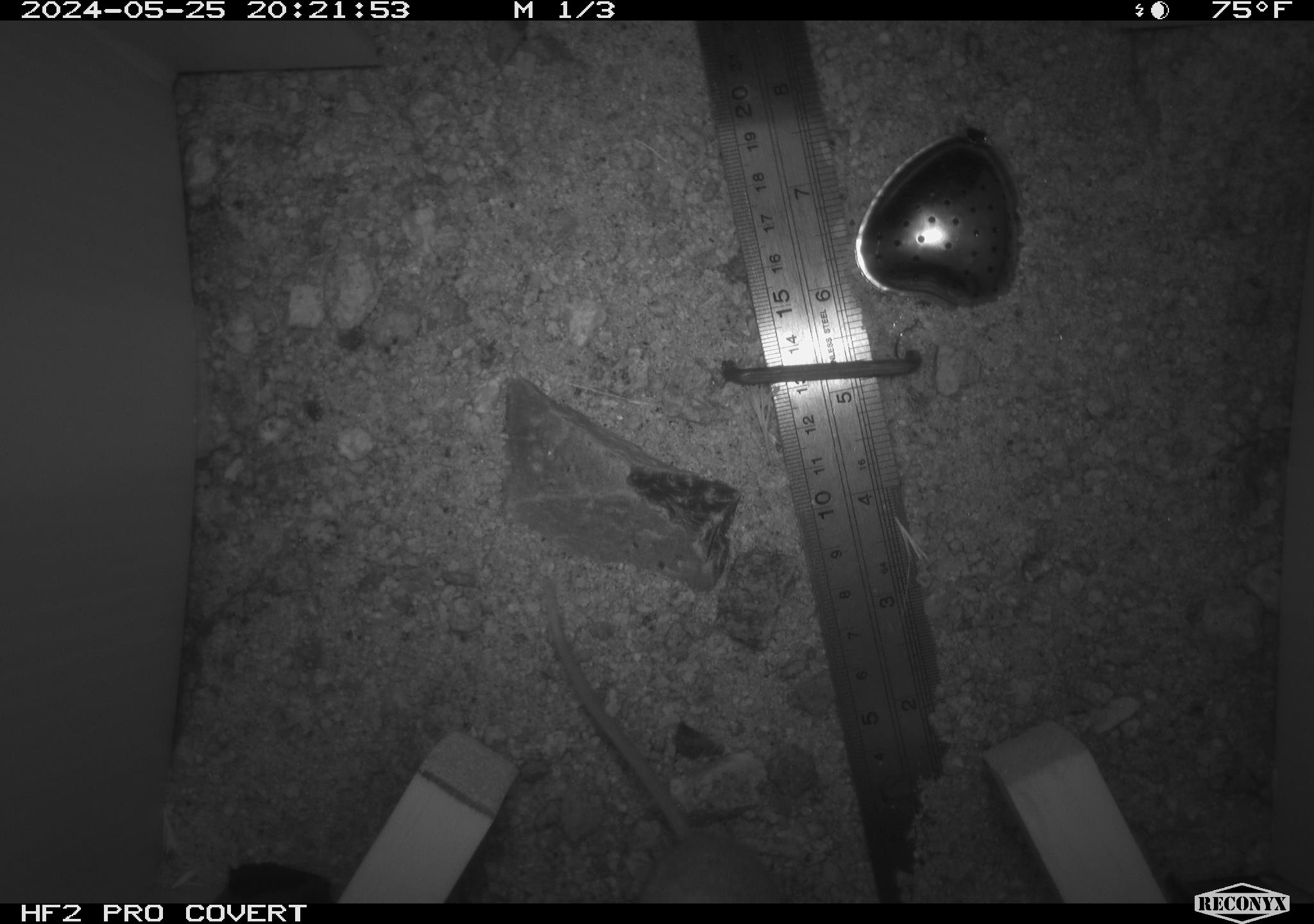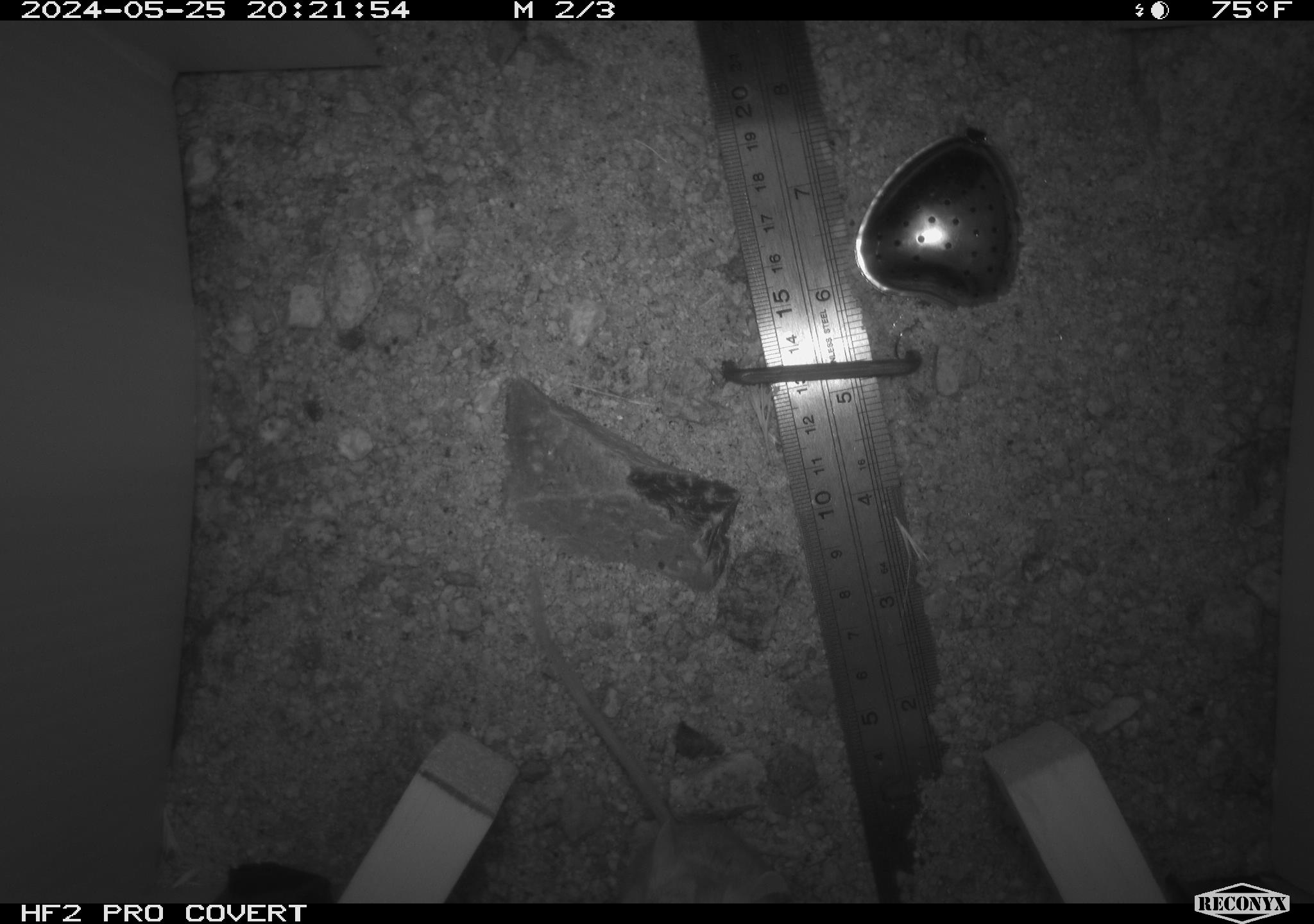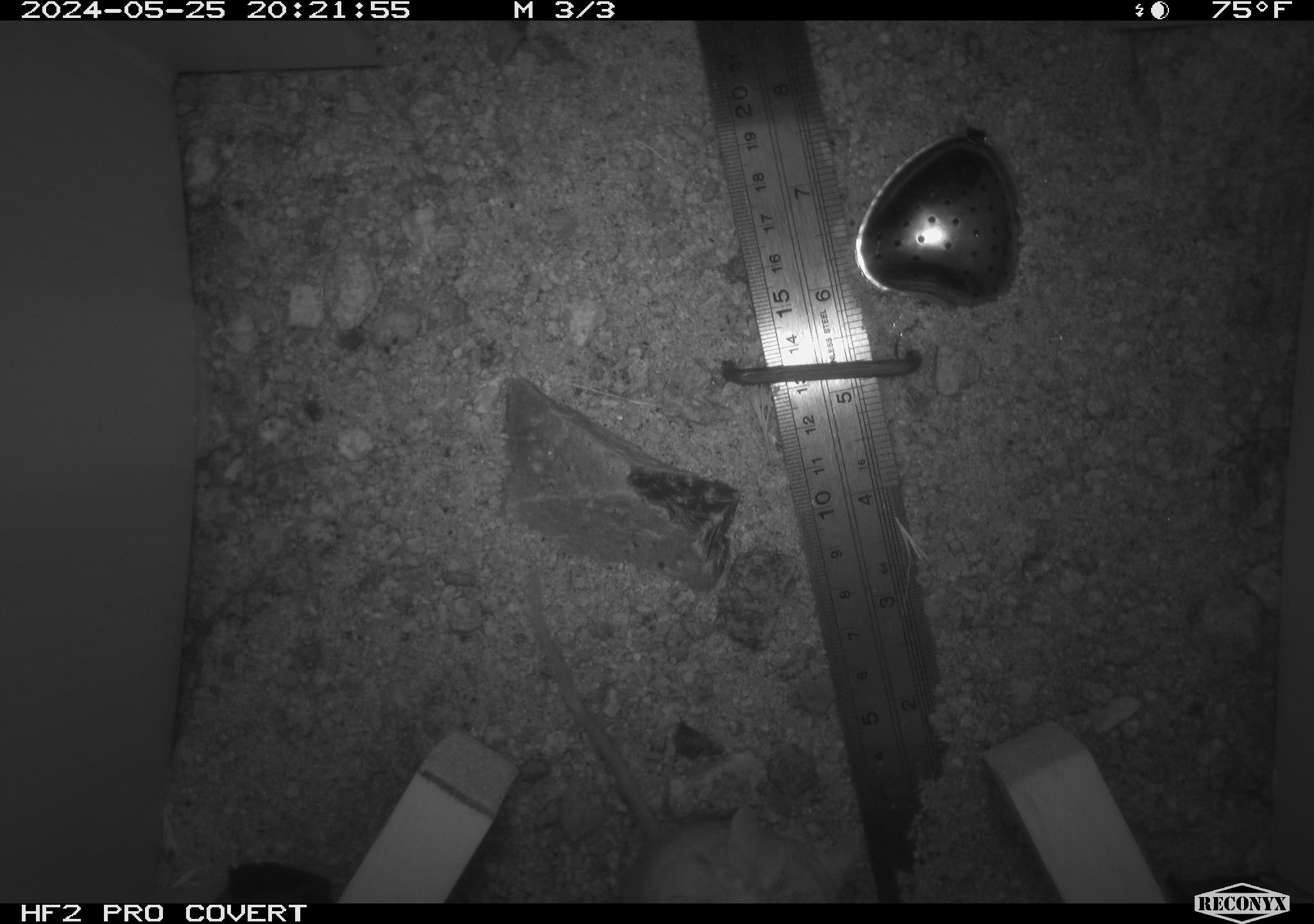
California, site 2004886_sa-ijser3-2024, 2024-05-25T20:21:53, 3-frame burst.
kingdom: Animalia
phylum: Chordata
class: Mammalia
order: Rodentia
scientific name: Rodentia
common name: mouse species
Mouse species (Rodentia).